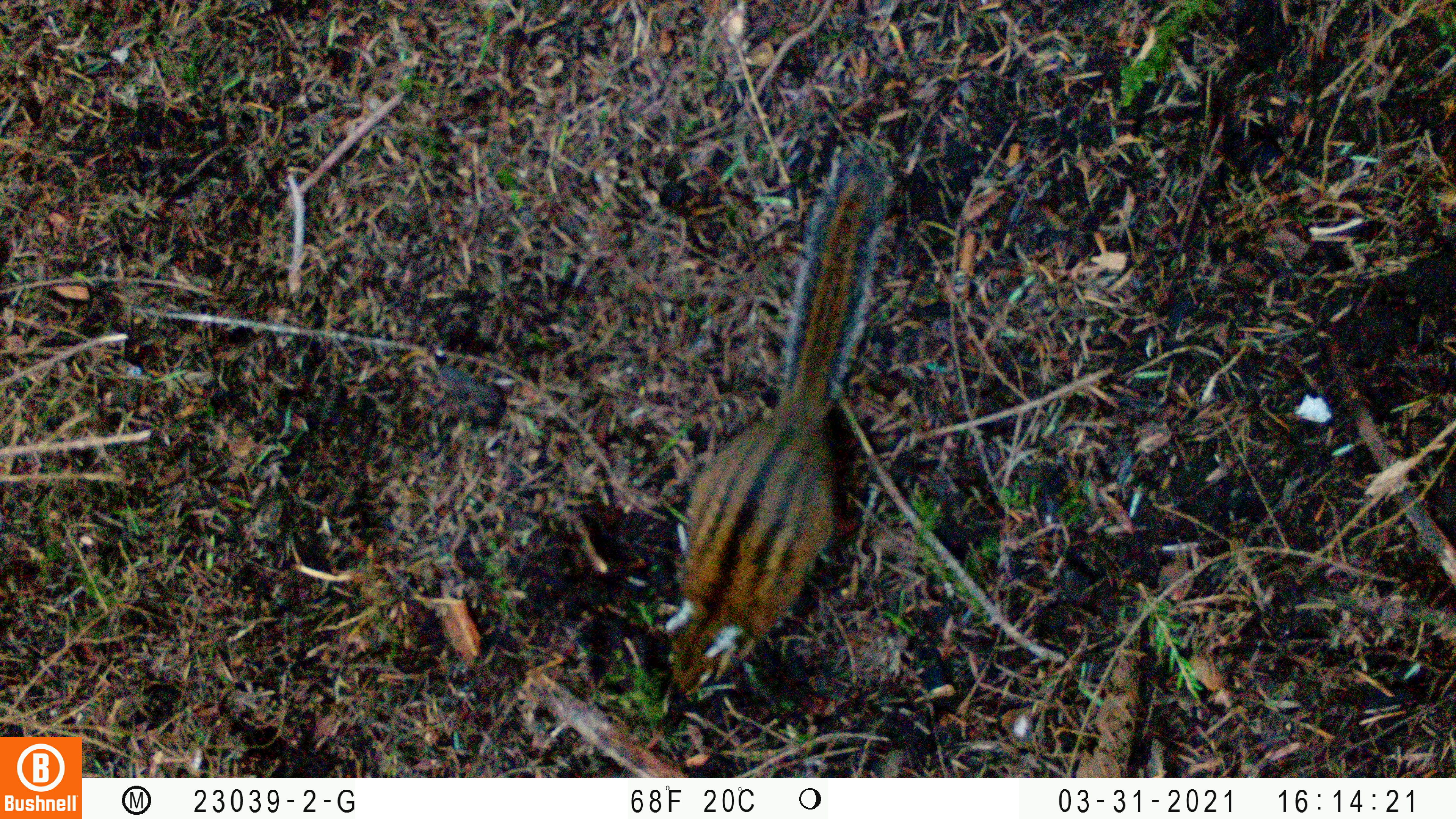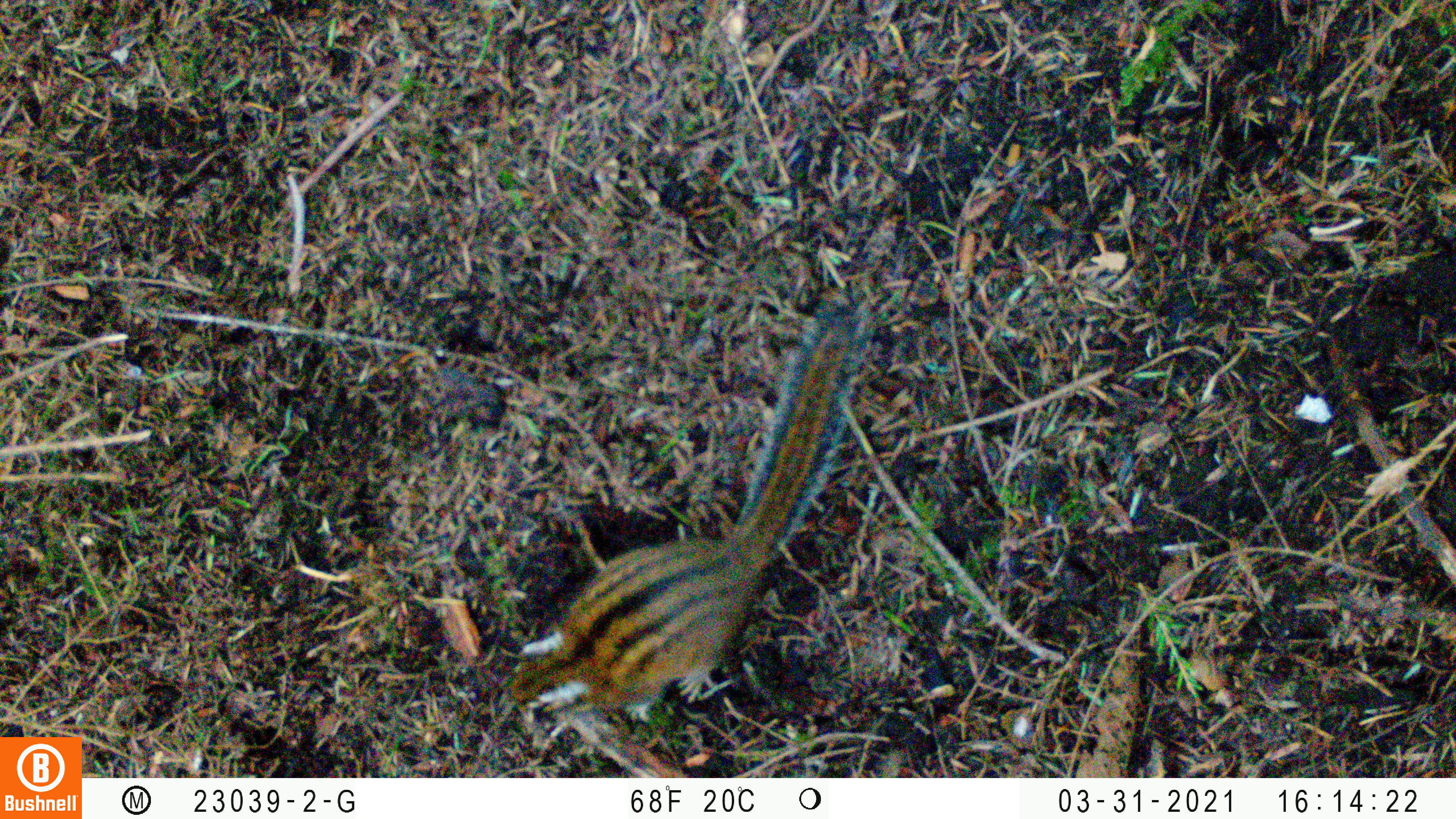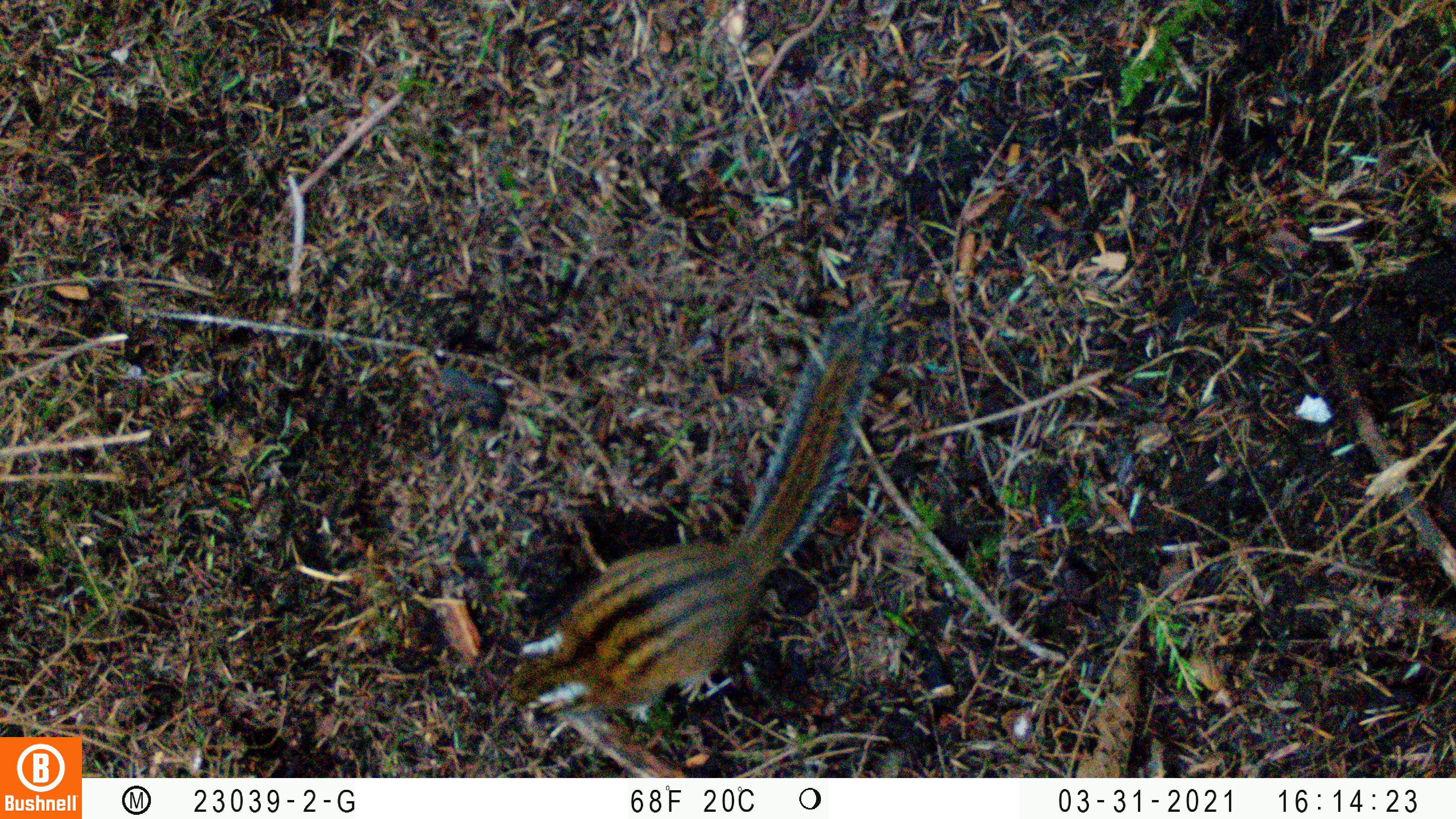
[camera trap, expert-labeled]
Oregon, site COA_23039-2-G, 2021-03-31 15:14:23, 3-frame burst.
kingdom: Animalia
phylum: Chordata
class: Mammalia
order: Rodentia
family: Sciuridae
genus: Neotamias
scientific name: Neotamias townsendii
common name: townsend's chipmunk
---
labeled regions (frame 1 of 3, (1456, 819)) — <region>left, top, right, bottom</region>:
townsend's chipmunk: <region>635, 122, 939, 720</region>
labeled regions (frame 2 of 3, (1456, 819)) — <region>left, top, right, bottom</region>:
townsend's chipmunk: <region>480, 253, 918, 751</region>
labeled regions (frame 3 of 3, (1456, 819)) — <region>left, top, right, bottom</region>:
townsend's chipmunk: <region>488, 284, 928, 754</region>